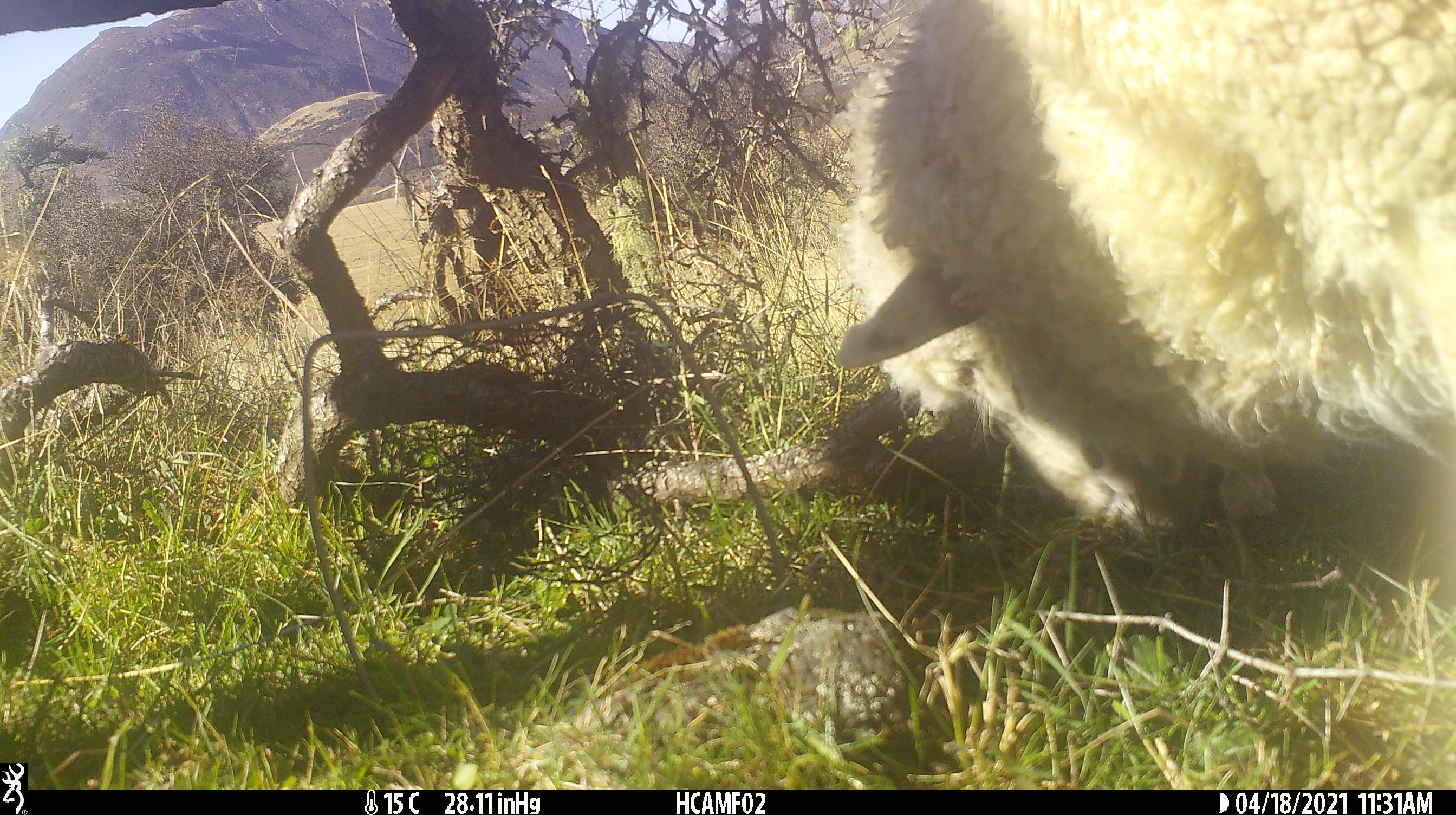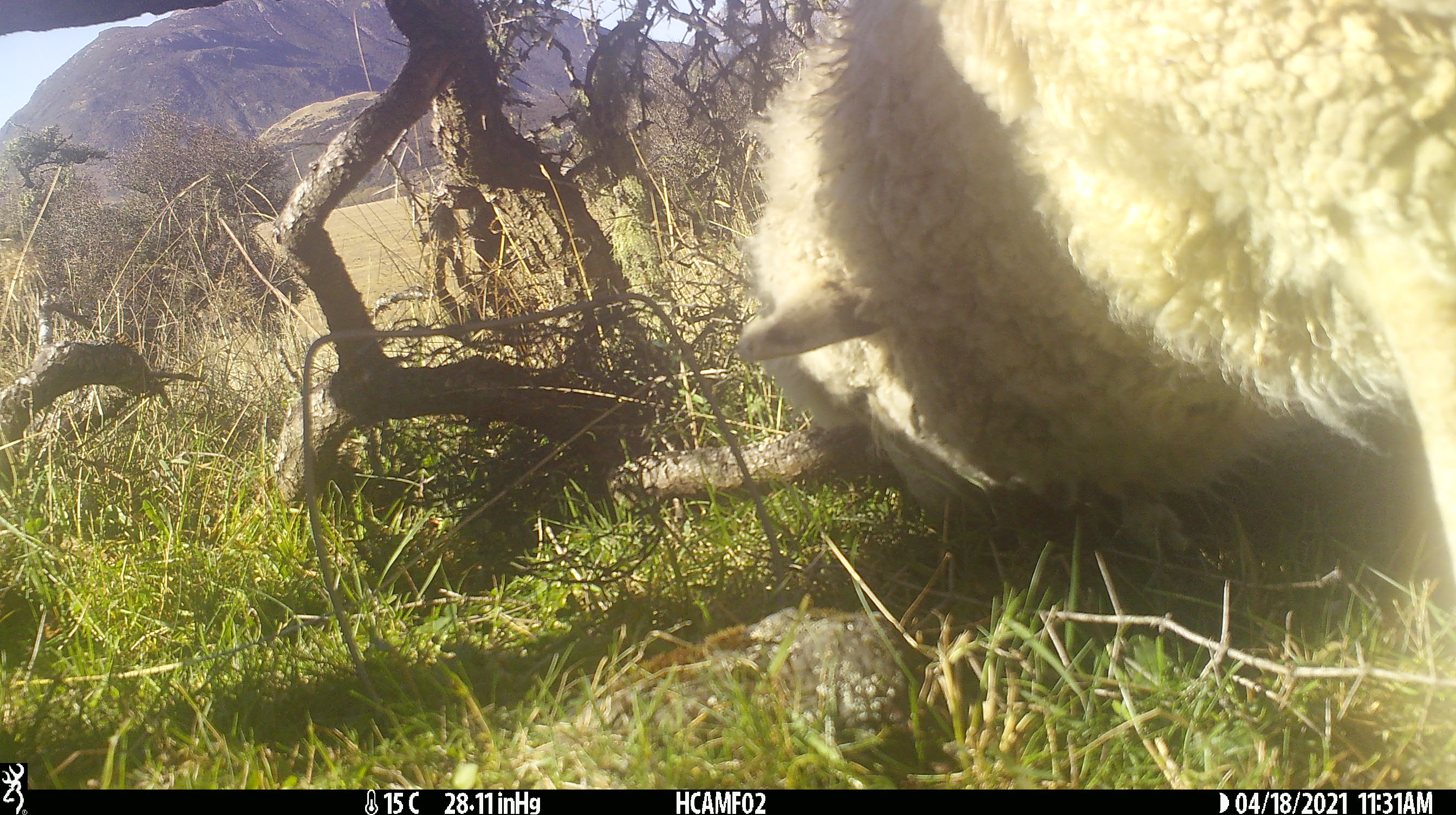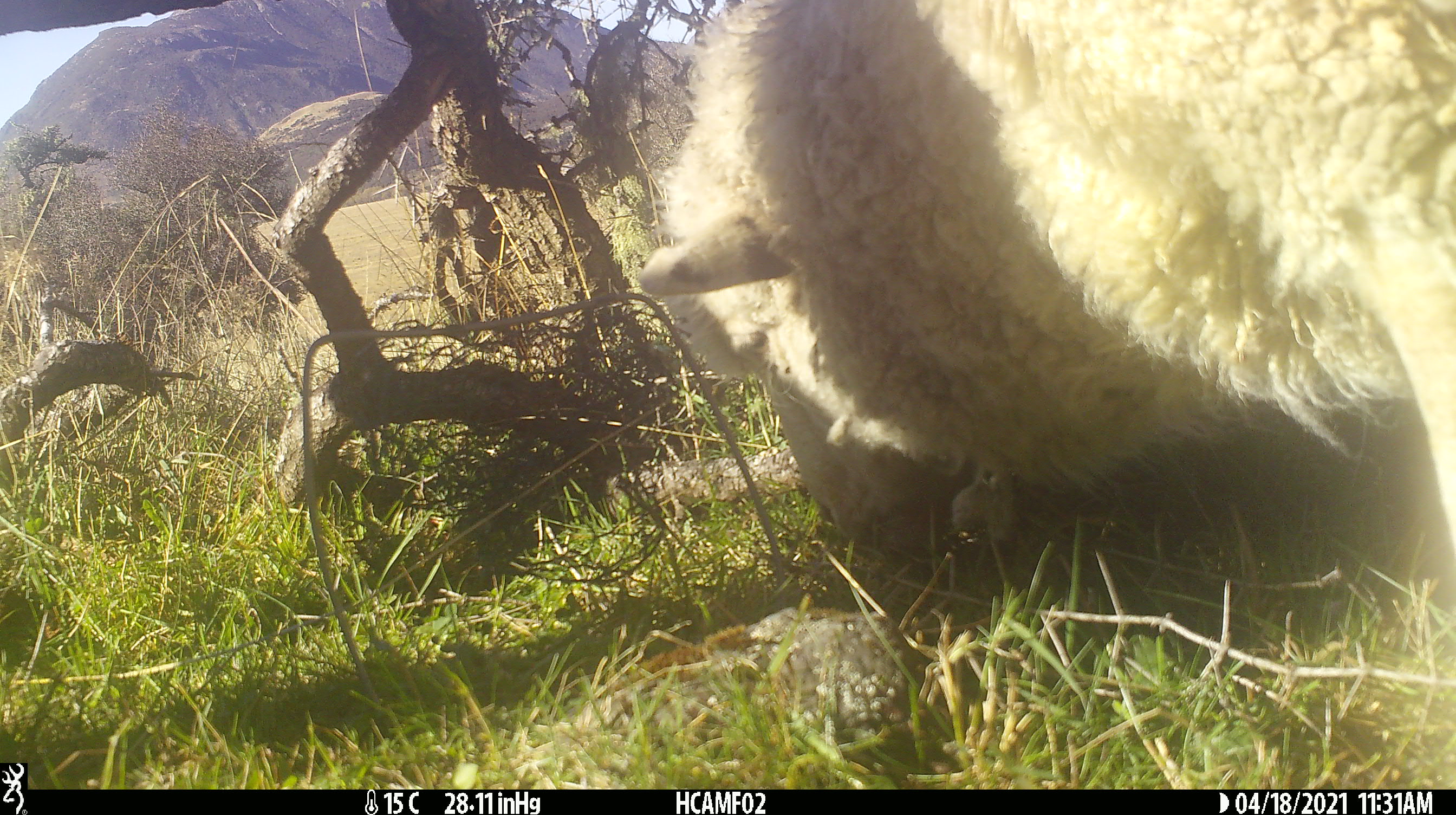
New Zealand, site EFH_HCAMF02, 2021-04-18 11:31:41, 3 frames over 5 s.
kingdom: Animalia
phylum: Chordata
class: Mammalia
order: Artiodactyla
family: Bovidae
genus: Ovis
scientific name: Ovis aries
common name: domestic sheep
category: sheep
Sheep (domestic sheep) (Ovis aries).